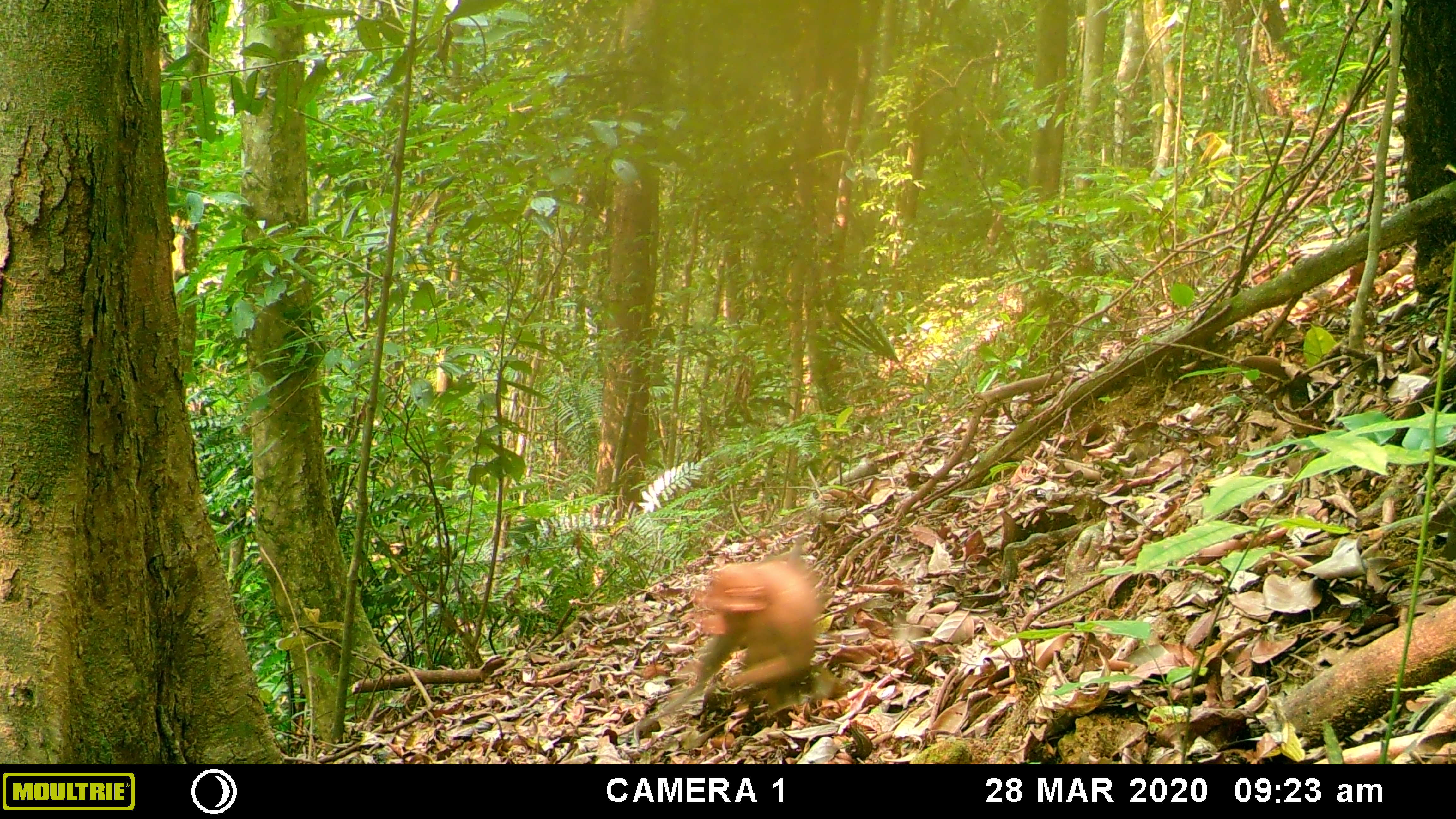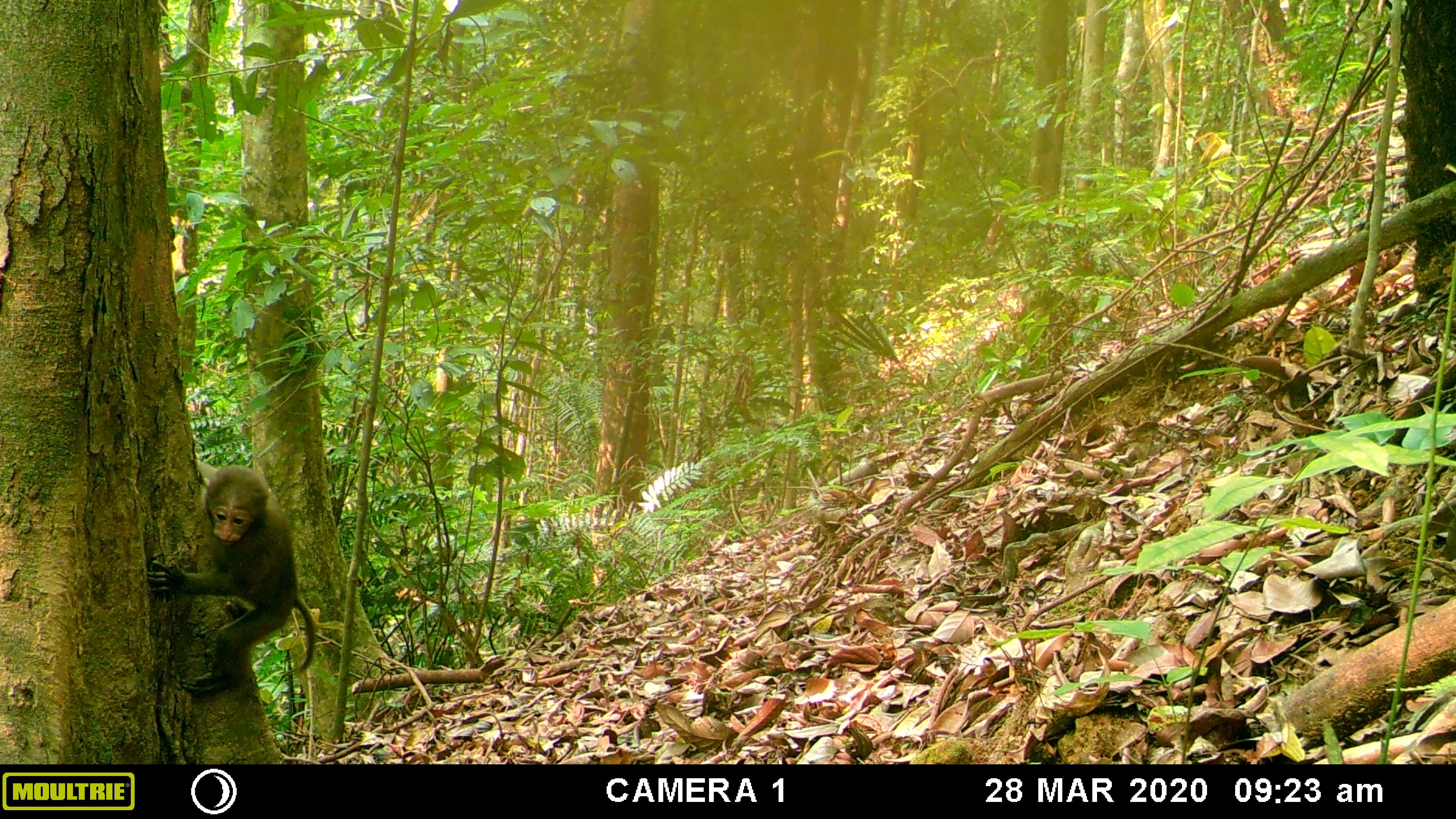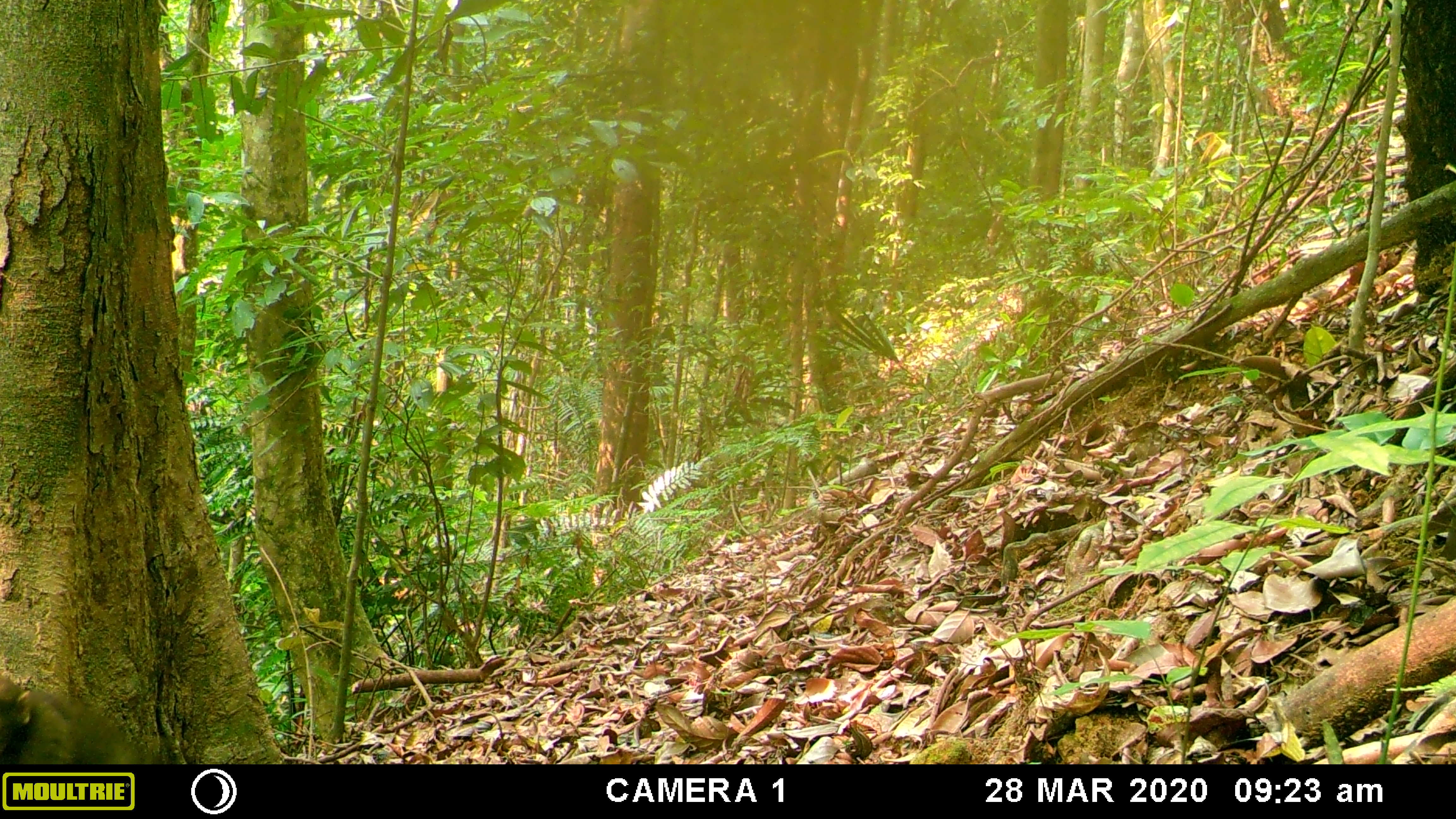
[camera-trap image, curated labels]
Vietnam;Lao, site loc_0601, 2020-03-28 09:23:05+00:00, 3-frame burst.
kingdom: Animalia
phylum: Chordata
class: Mammalia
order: Primates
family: Cercopithecidae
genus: Macaca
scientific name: Macaca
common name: macaques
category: assam or rhesus macaque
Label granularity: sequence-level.